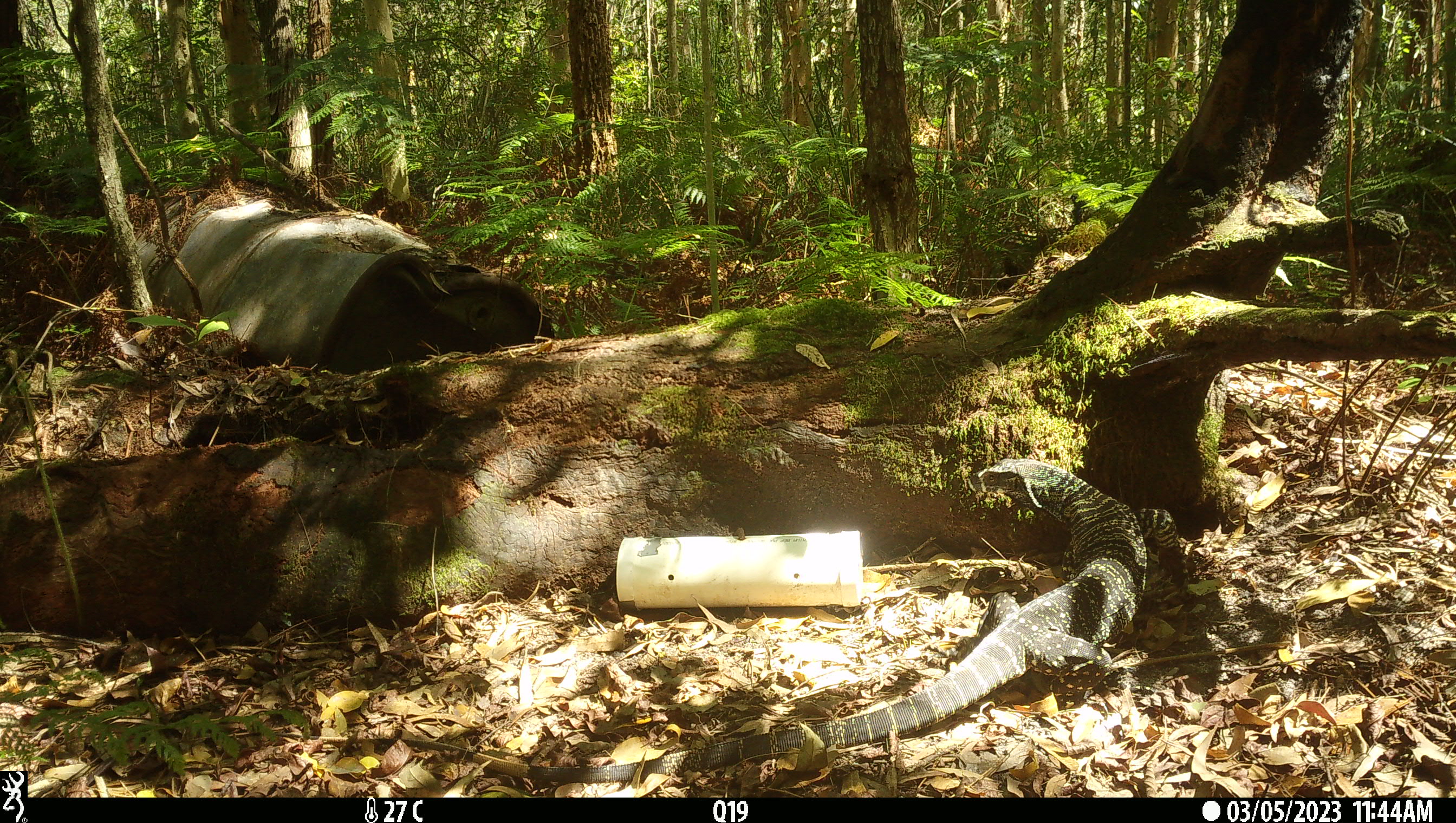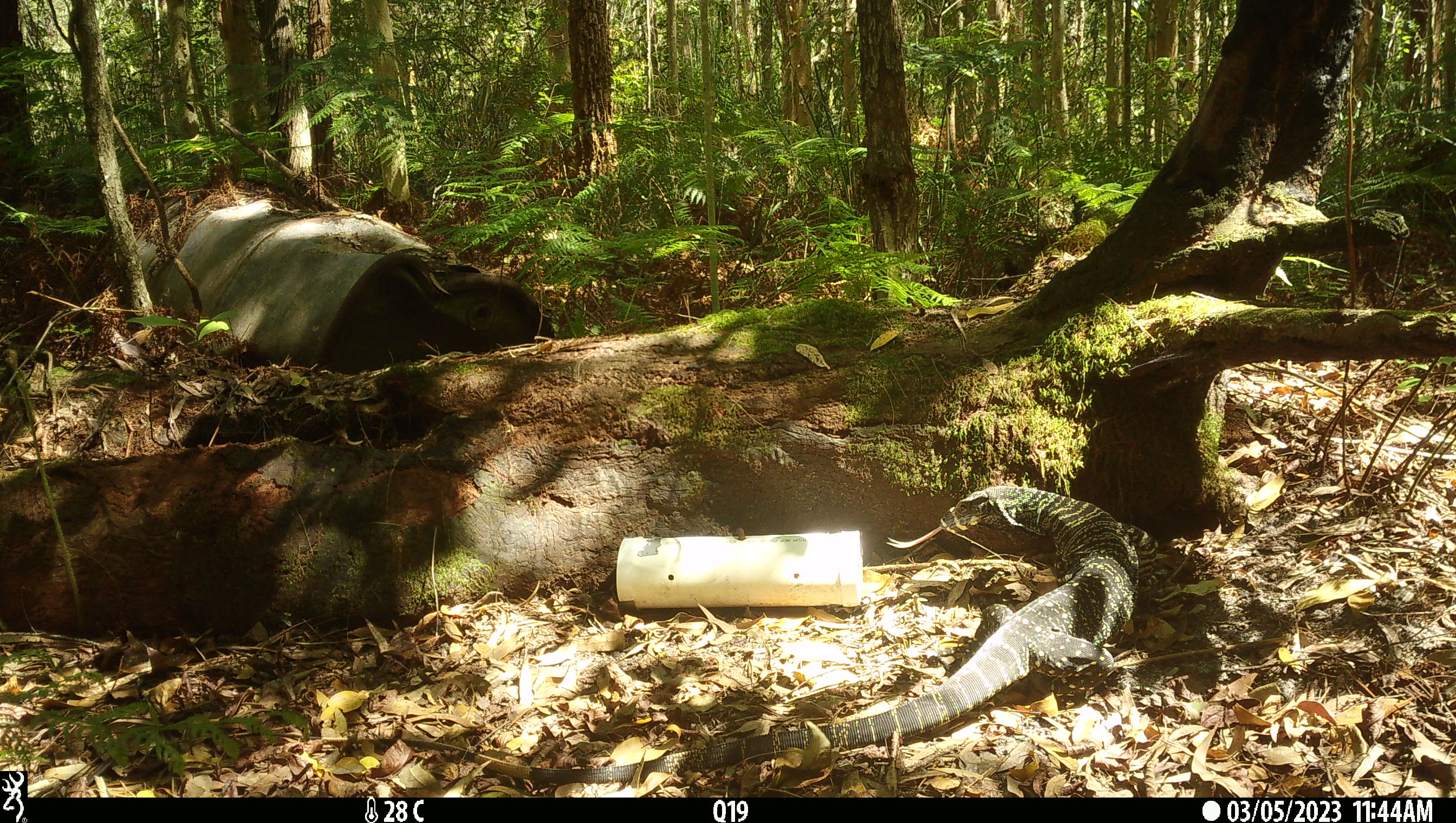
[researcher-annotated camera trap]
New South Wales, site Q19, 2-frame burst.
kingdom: Animalia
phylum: Chordata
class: Reptilia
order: Squamata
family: Varanidae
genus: Varanus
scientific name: Varanus varius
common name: lace monitor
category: goanna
Goanna (lace monitor) (Varanus varius).